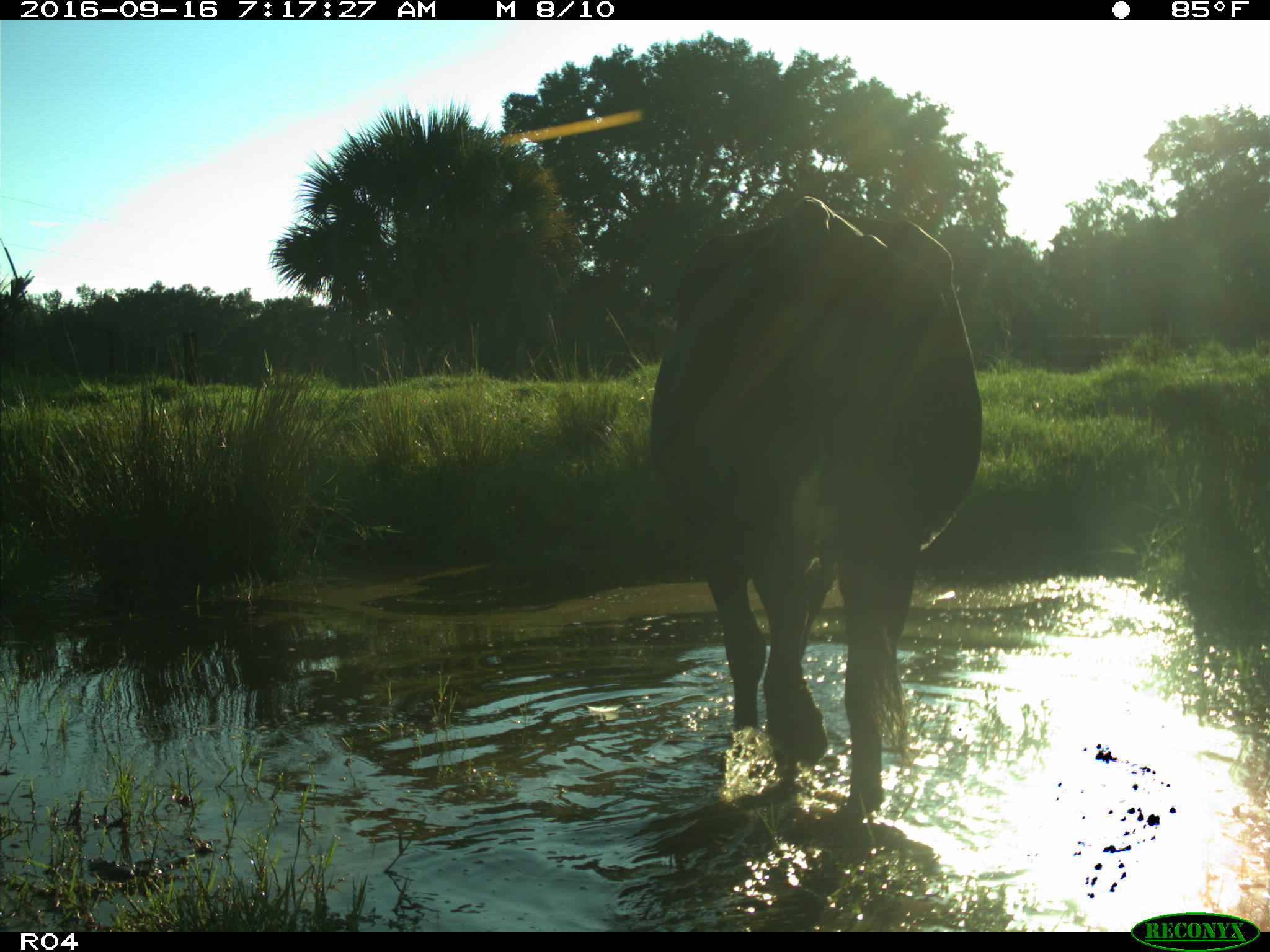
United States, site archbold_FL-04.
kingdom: Animalia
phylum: Chordata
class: Mammalia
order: Artiodactyla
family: Bovidae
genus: Bos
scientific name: Bos taurus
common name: domestic cow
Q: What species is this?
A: Bos taurus (domestic cow).